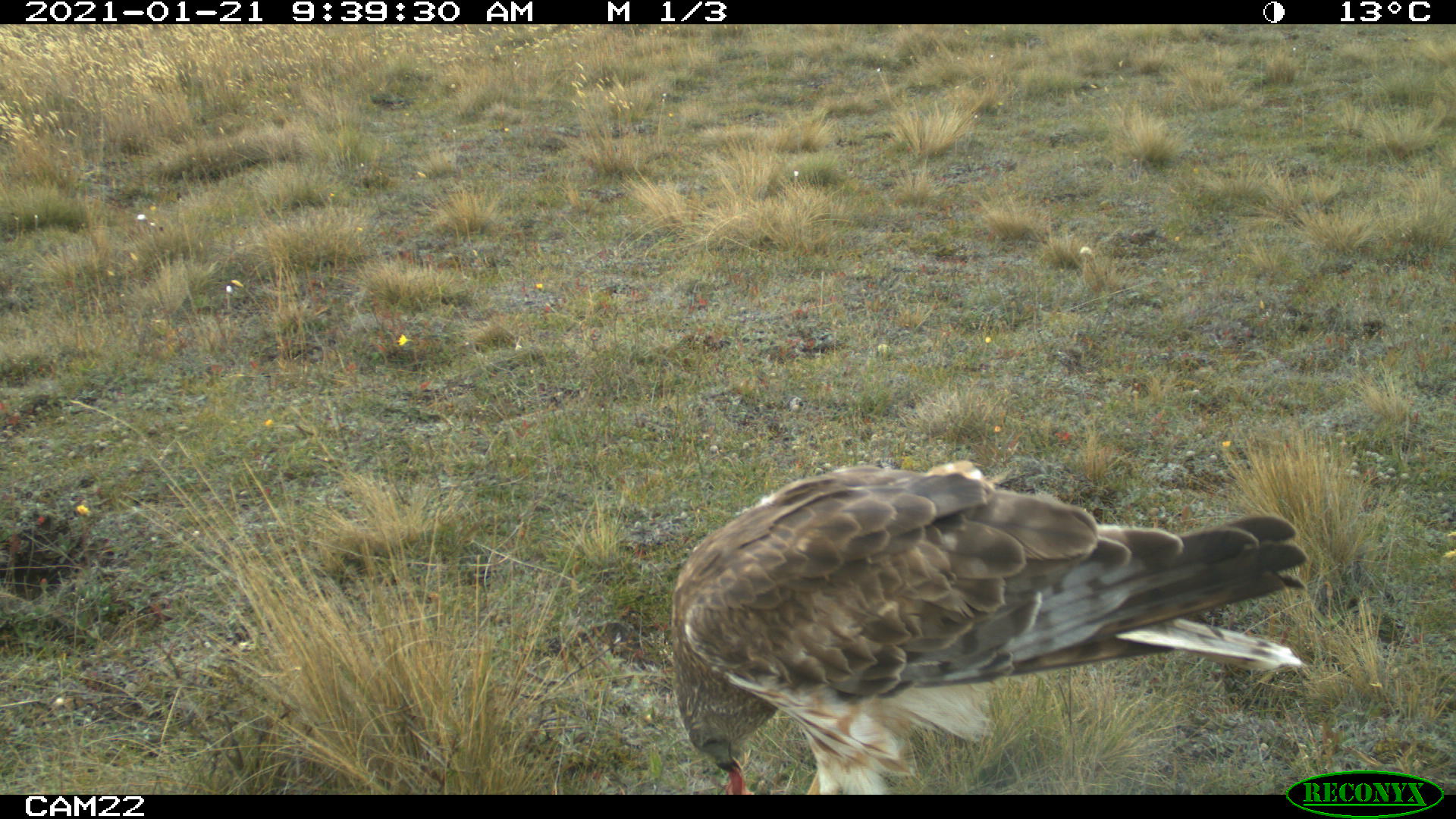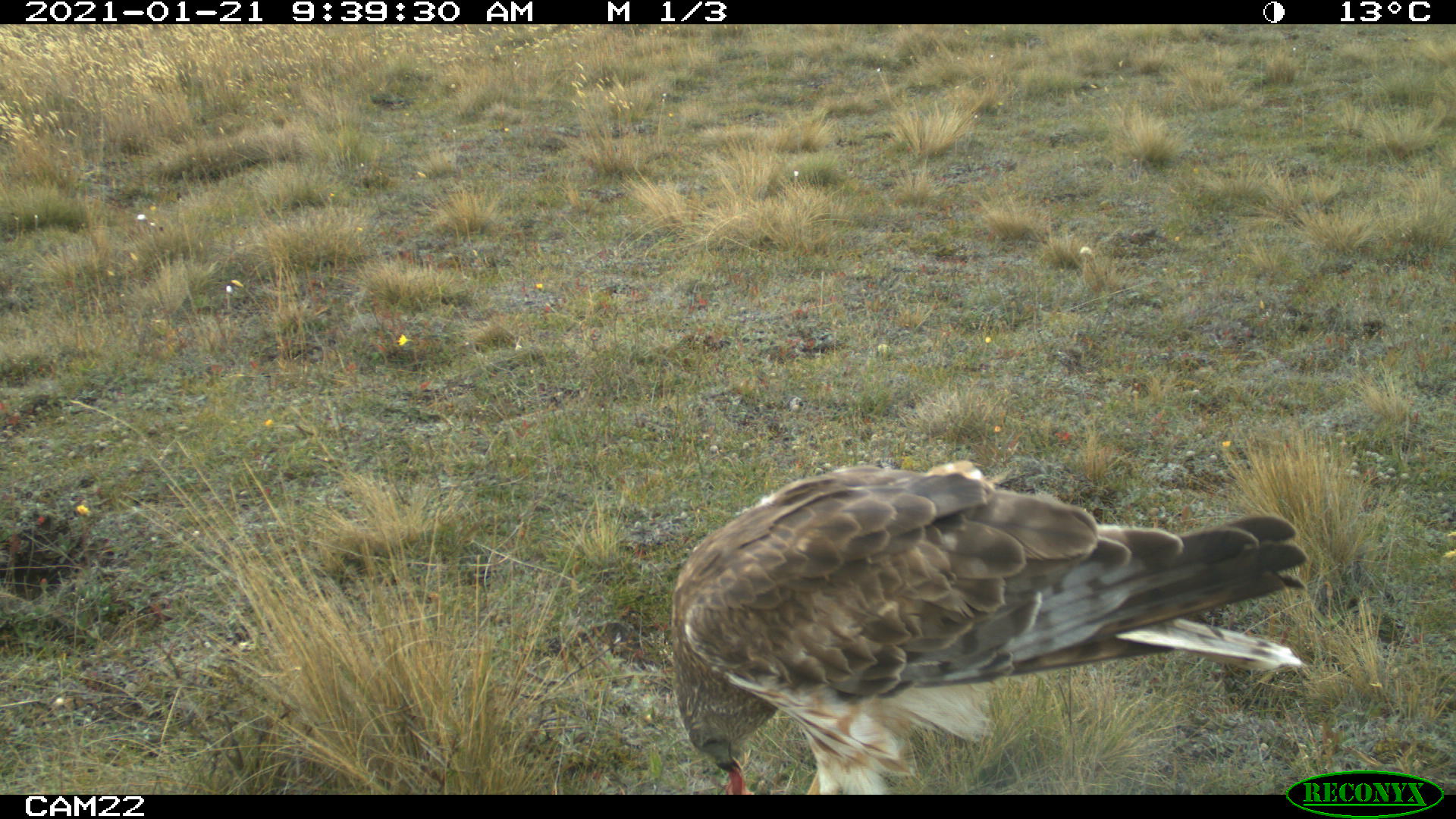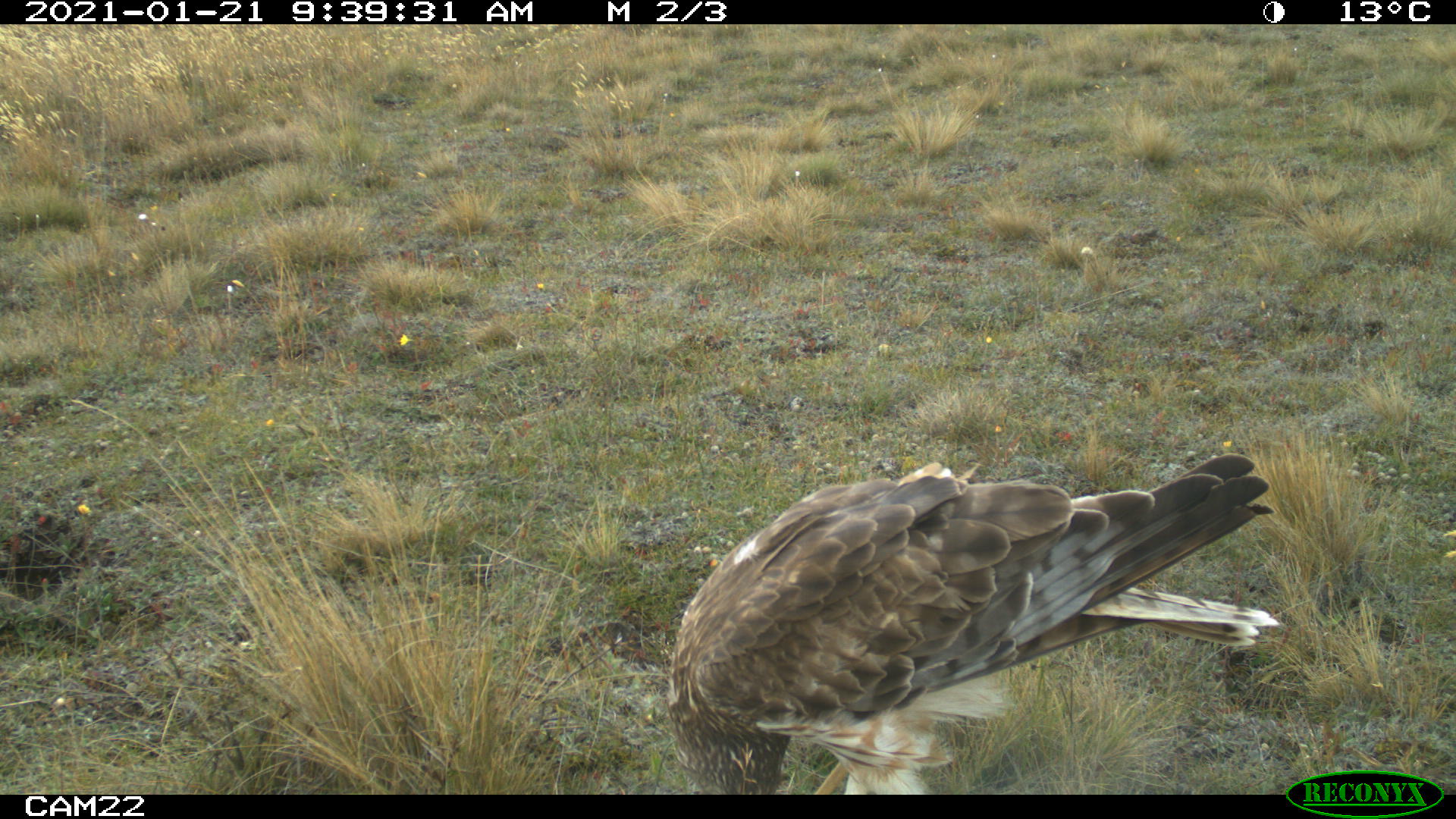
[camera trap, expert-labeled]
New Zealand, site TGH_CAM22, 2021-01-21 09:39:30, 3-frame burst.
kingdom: Animalia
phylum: Chordata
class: Aves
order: Accipitriformes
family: Accipitridae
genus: Circus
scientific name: Circus approximans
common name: swamp harrier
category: harrier